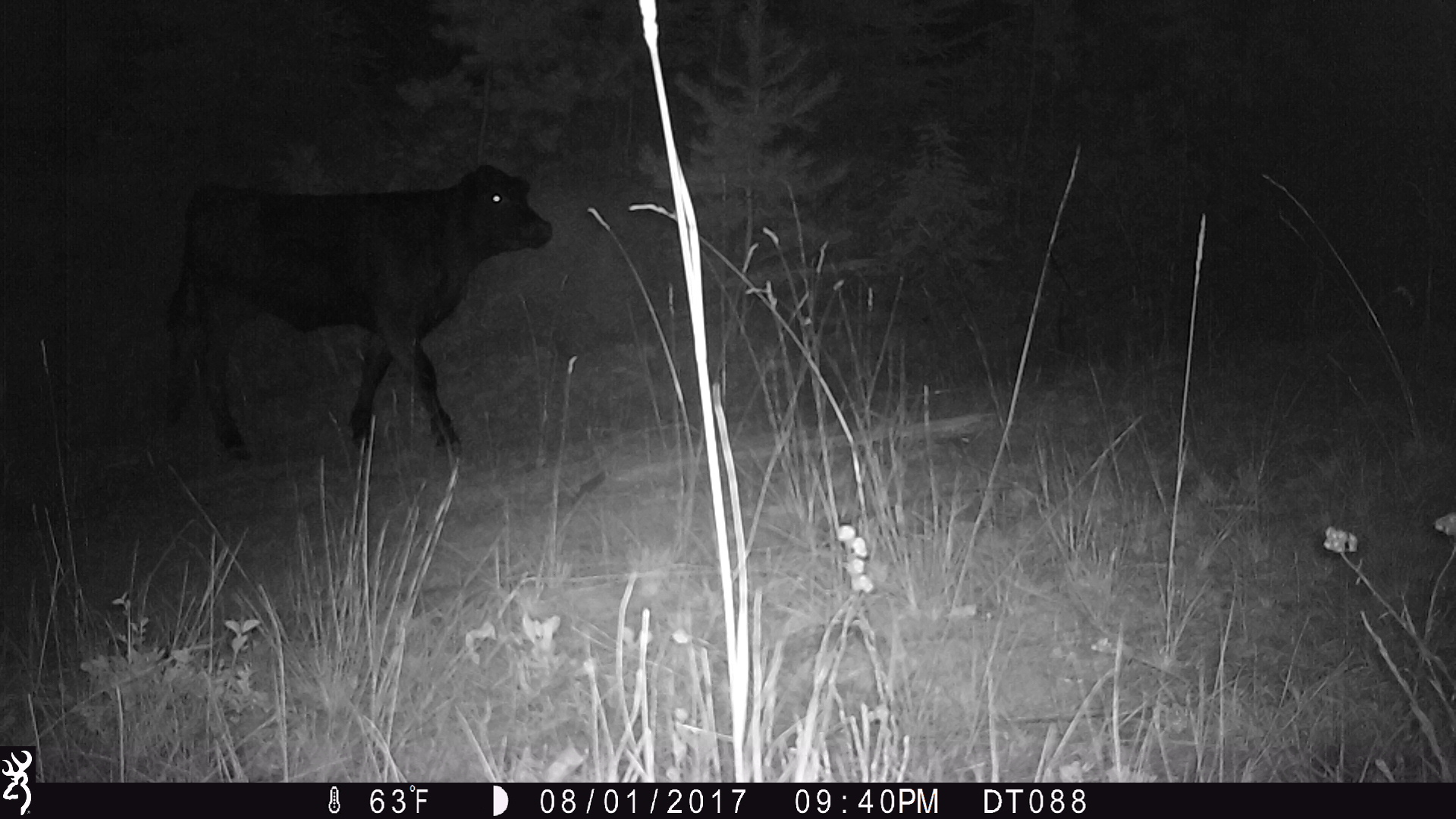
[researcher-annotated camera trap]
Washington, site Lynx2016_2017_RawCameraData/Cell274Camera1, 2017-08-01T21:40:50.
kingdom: Animalia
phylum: Chordata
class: Mammalia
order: Artiodactyla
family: Bovidae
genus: Bos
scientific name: Bos taurus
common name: domestic cattle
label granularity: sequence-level